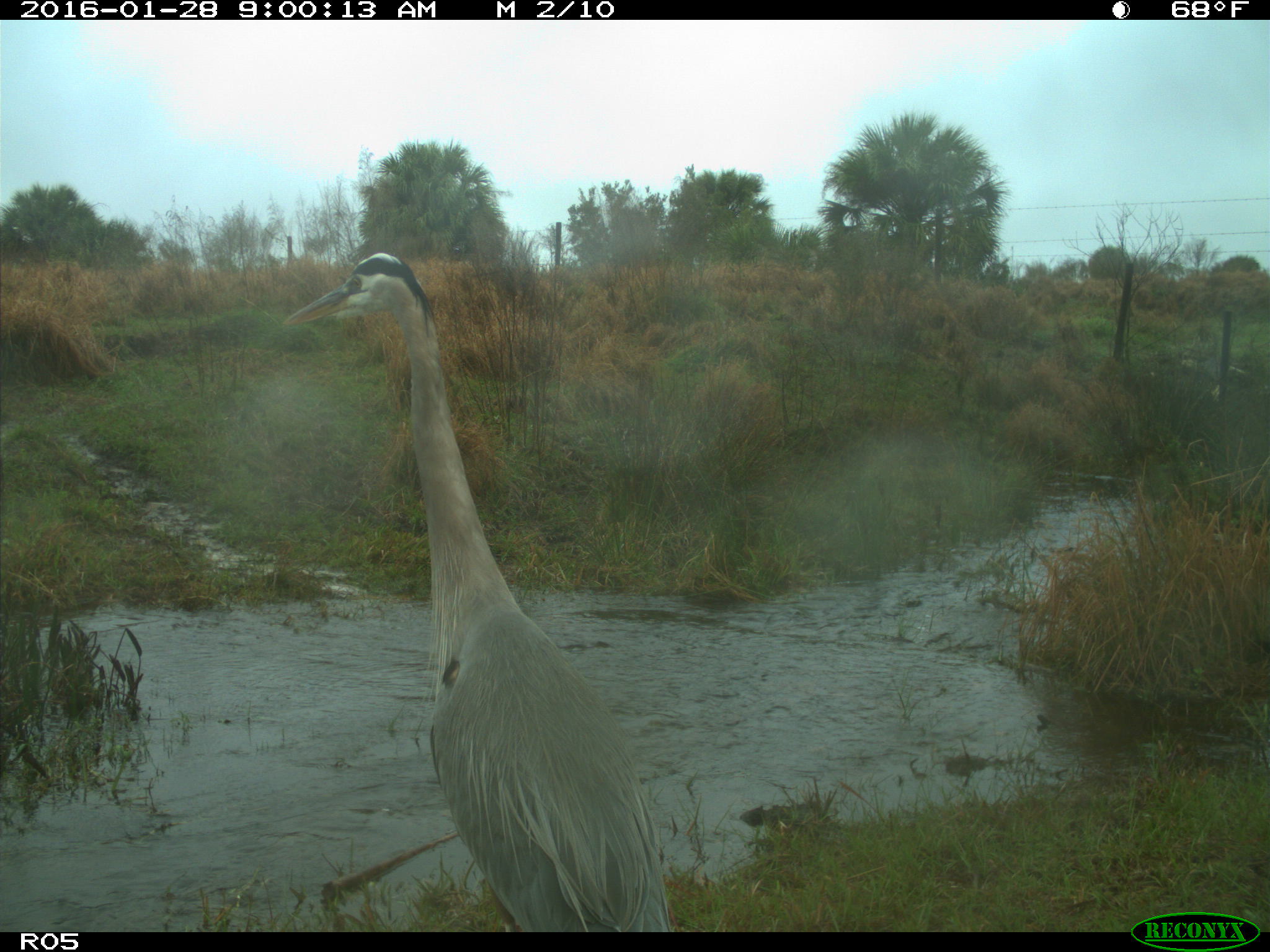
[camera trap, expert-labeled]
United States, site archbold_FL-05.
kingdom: Animalia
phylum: Chordata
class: Aves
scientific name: Aves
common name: birds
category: unidentified bird